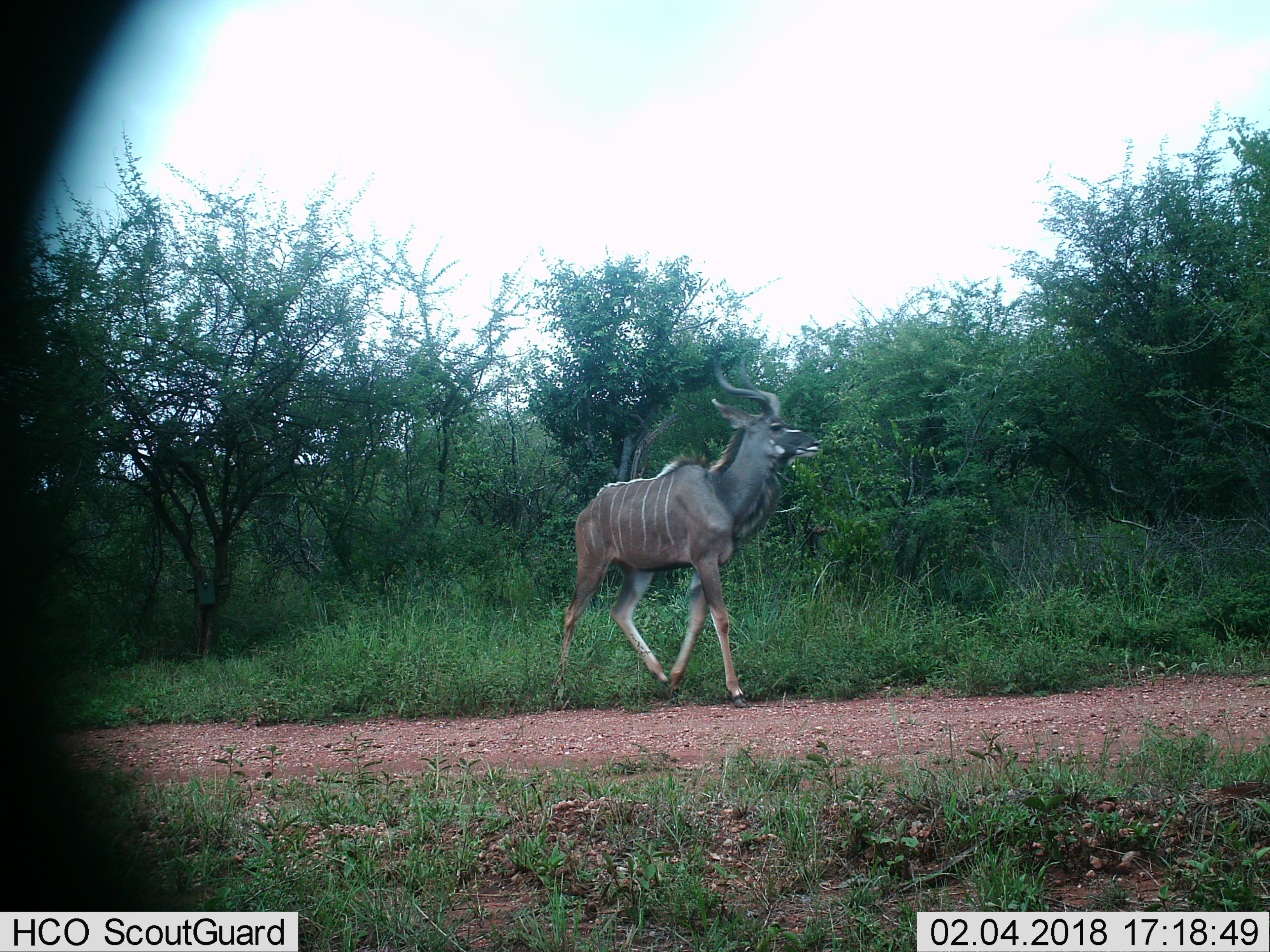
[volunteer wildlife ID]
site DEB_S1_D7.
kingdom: Animalia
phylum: Chordata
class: Mammalia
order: Artiodactyla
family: Bovidae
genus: Tragelaphus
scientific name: Tragelaphus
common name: kudu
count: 1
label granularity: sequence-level